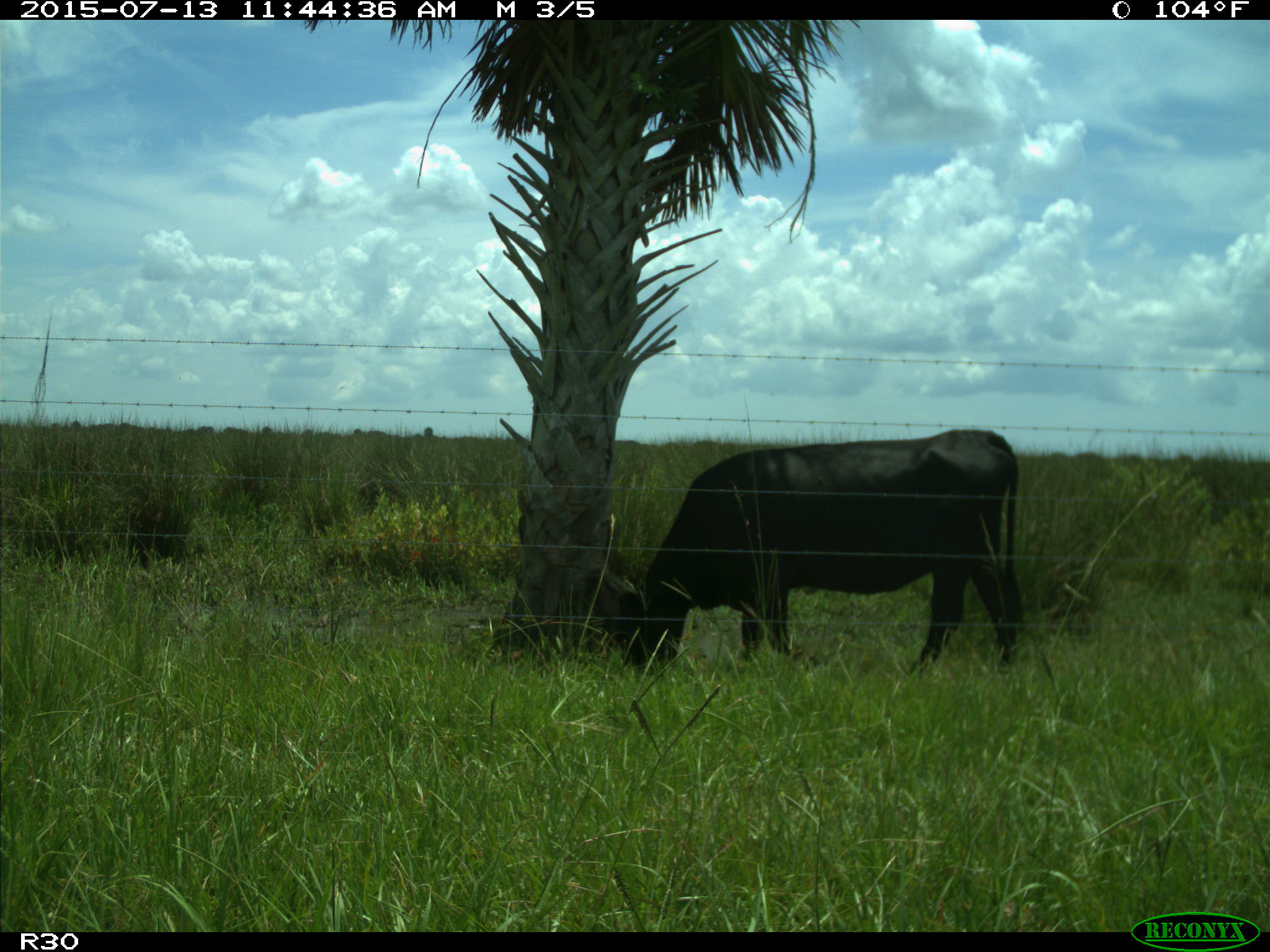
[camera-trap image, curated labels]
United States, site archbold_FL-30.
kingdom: Animalia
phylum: Chordata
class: Mammalia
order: Artiodactyla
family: Bovidae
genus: Bos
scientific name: Bos taurus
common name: domestic cow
Bos taurus (domestic cow).